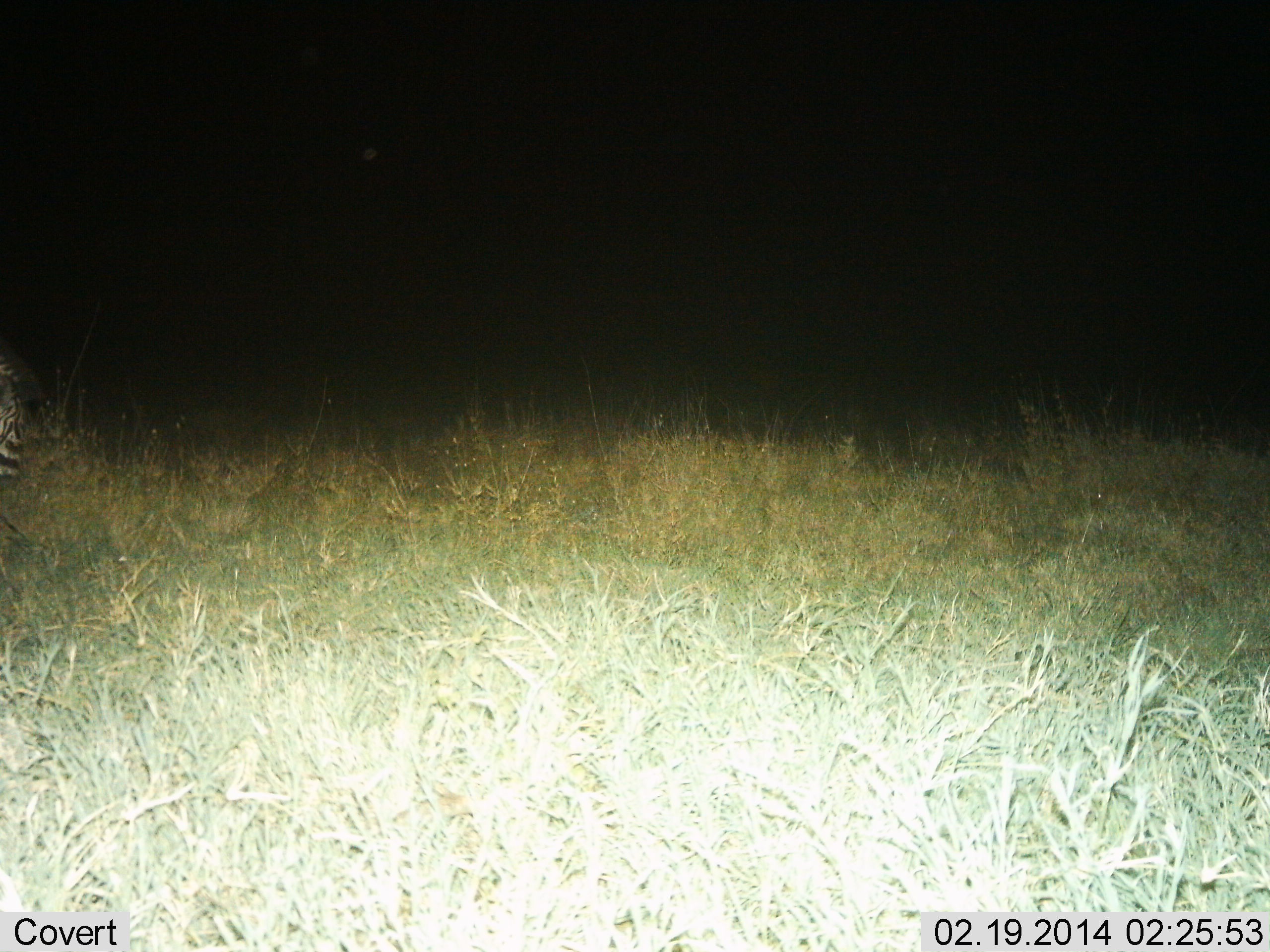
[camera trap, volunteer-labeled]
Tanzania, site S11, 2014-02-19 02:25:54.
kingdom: Animalia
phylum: Chordata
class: Mammalia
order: Perissodactyla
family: Equidae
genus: Equus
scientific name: Equus quagga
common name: plains zebra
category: zebra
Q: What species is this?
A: Zebra (plains zebra) (Equus quagga).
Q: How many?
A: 1.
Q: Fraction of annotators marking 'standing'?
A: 25%.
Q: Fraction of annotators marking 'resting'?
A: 0%.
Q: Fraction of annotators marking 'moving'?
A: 25%.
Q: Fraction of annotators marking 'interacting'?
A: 0%.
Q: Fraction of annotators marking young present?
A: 0%.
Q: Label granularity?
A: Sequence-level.